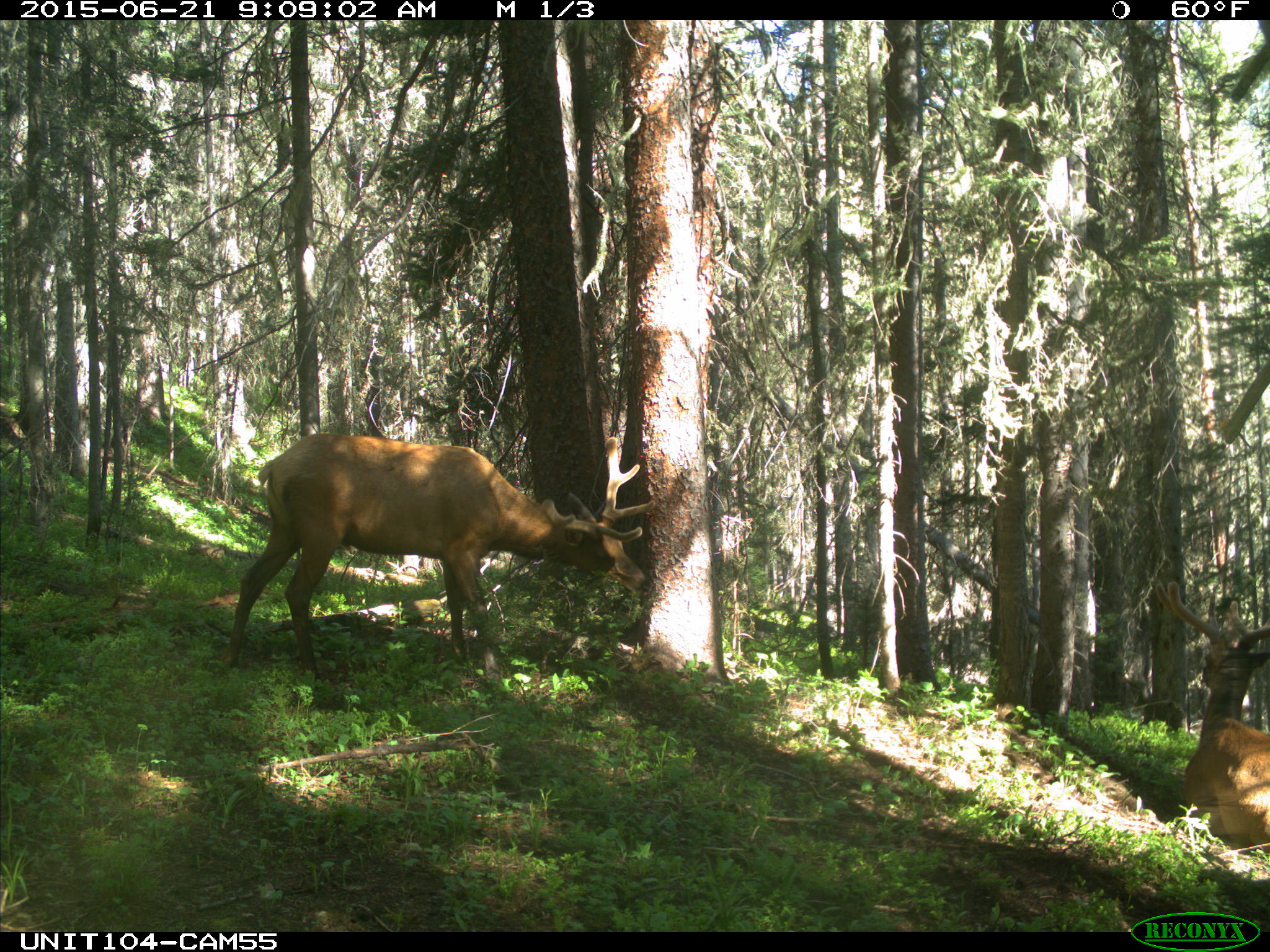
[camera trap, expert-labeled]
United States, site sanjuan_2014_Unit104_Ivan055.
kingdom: Animalia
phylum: Chordata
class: Mammalia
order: Artiodactyla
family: Cervidae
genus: Cervus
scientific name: Cervus elaphus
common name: red deer